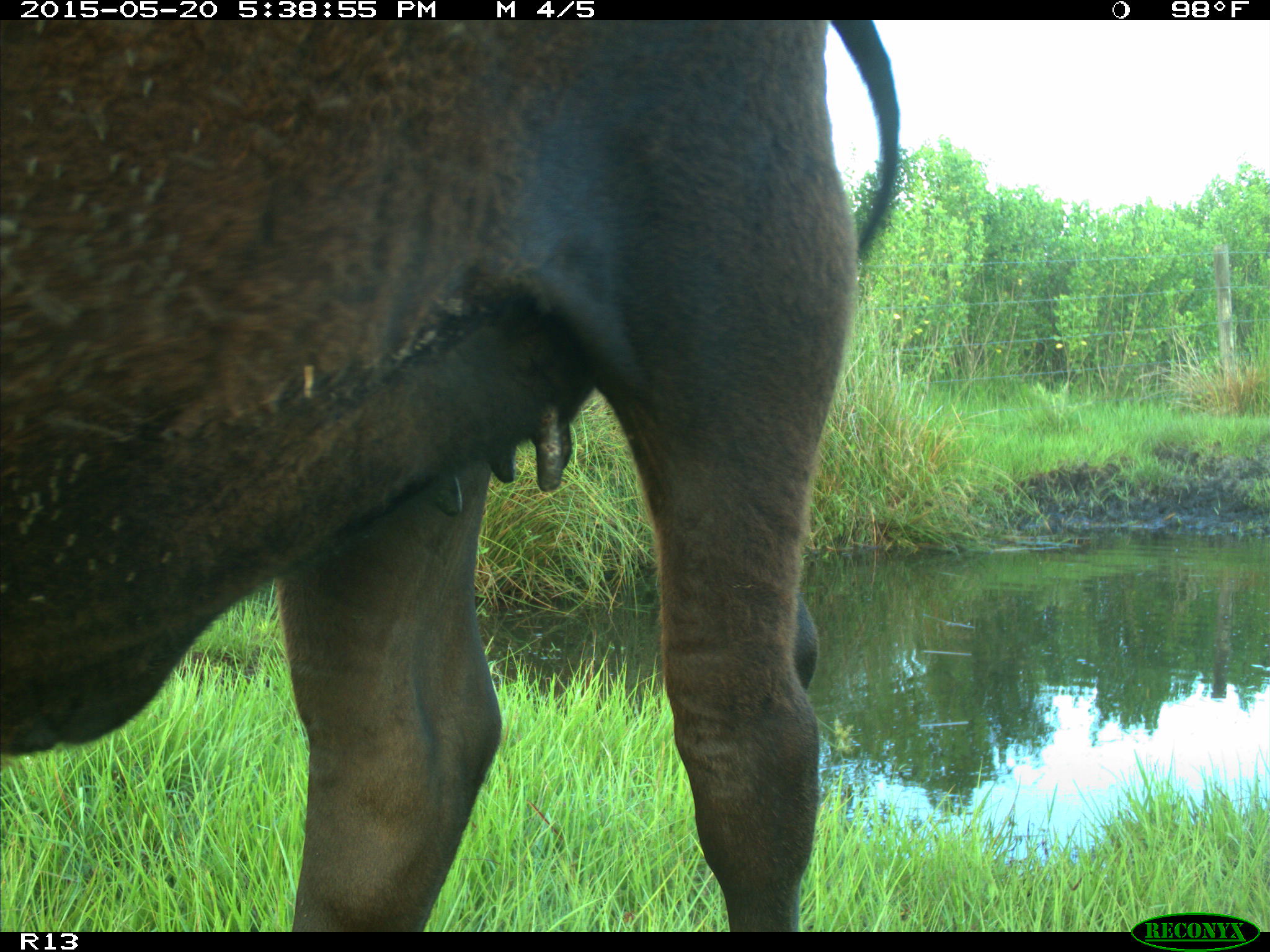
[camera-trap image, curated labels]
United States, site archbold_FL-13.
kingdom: Animalia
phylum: Chordata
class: Mammalia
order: Artiodactyla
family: Bovidae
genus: Bos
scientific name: Bos taurus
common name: domestic cow